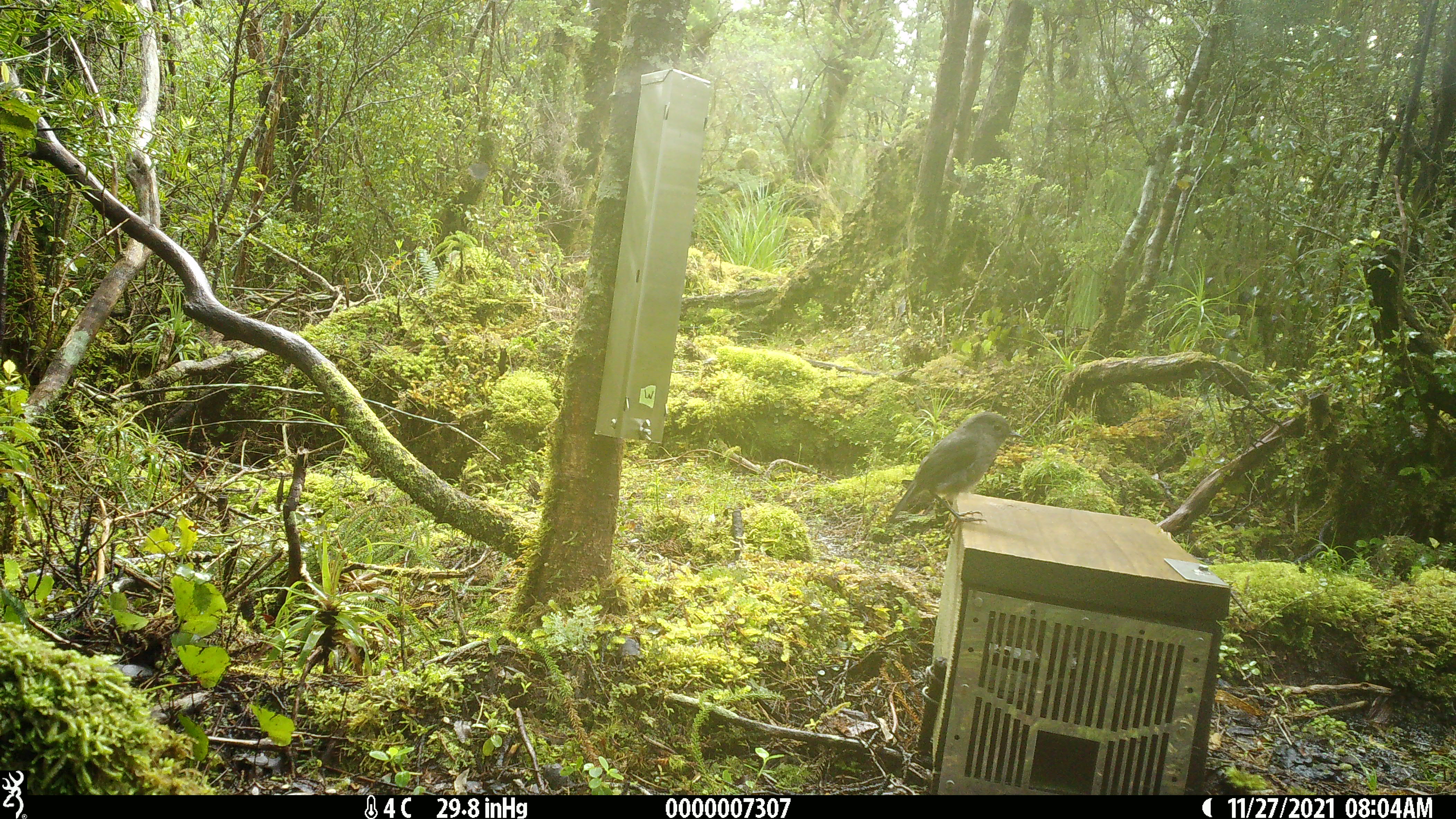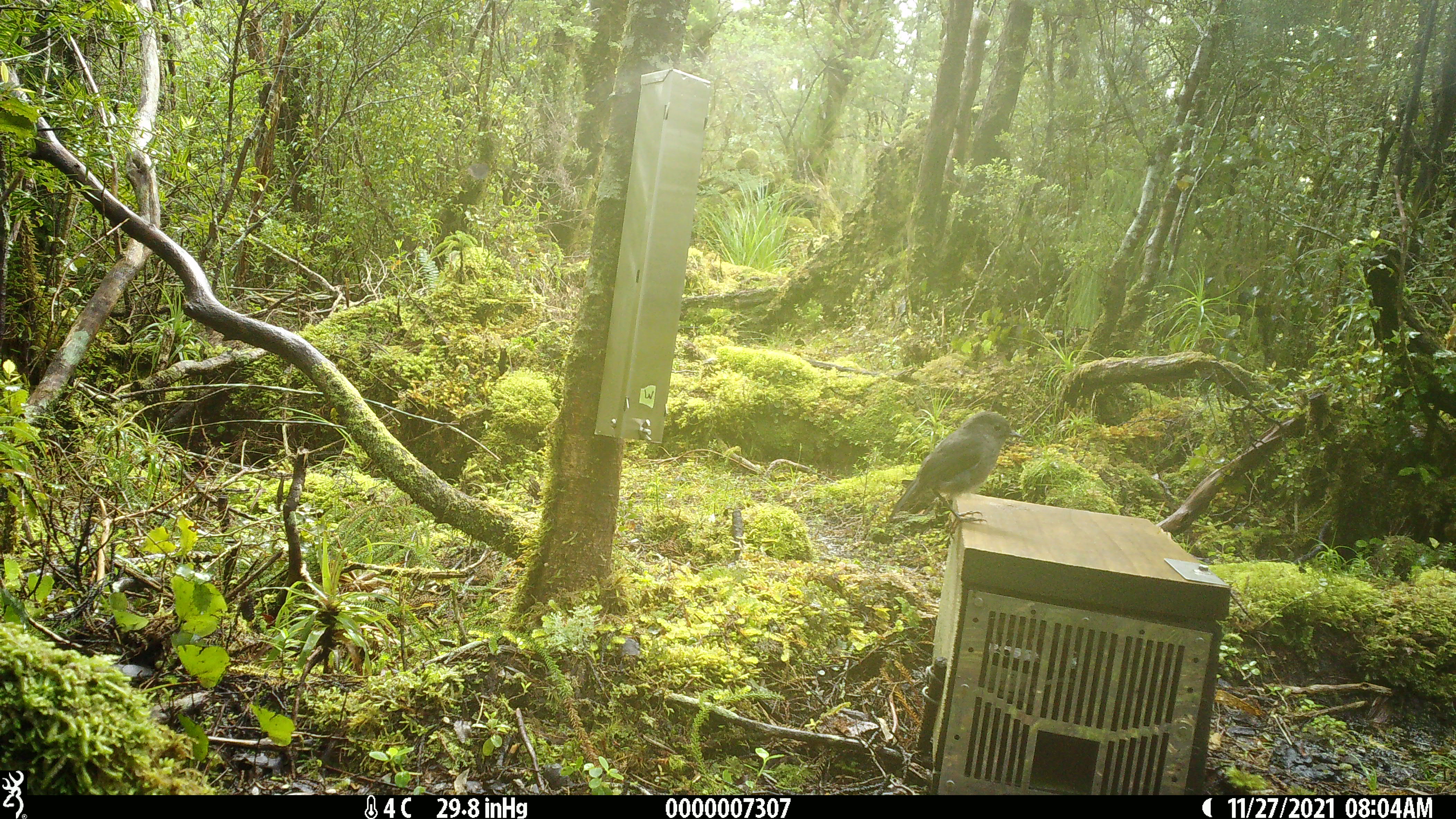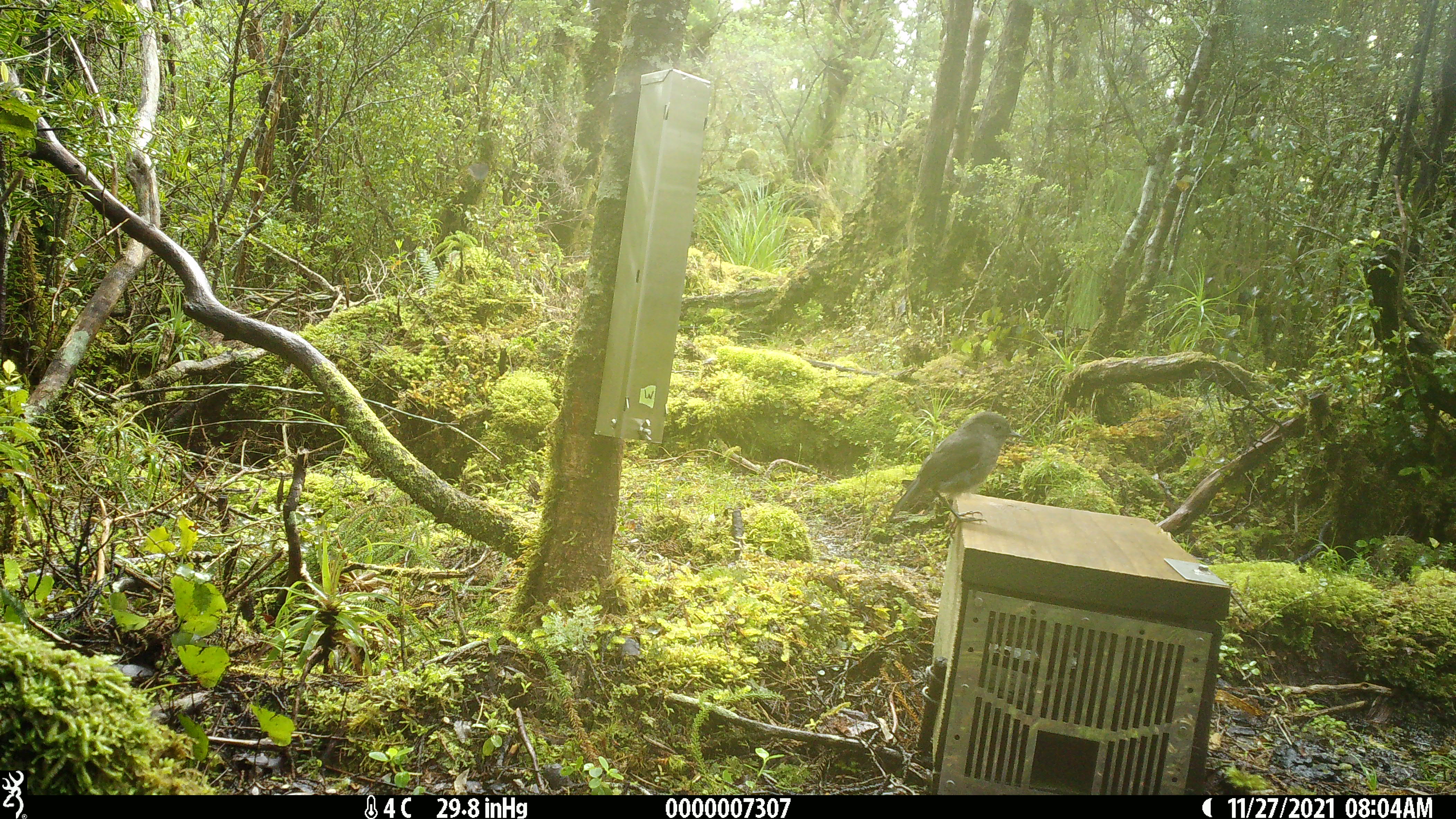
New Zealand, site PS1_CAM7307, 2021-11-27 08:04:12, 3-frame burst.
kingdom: Animalia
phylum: Chordata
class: Aves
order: Passeriformes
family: Petroicidae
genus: Petroica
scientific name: Petroica australis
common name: new zealand robin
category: robin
Robin (new zealand robin) (Petroica australis).